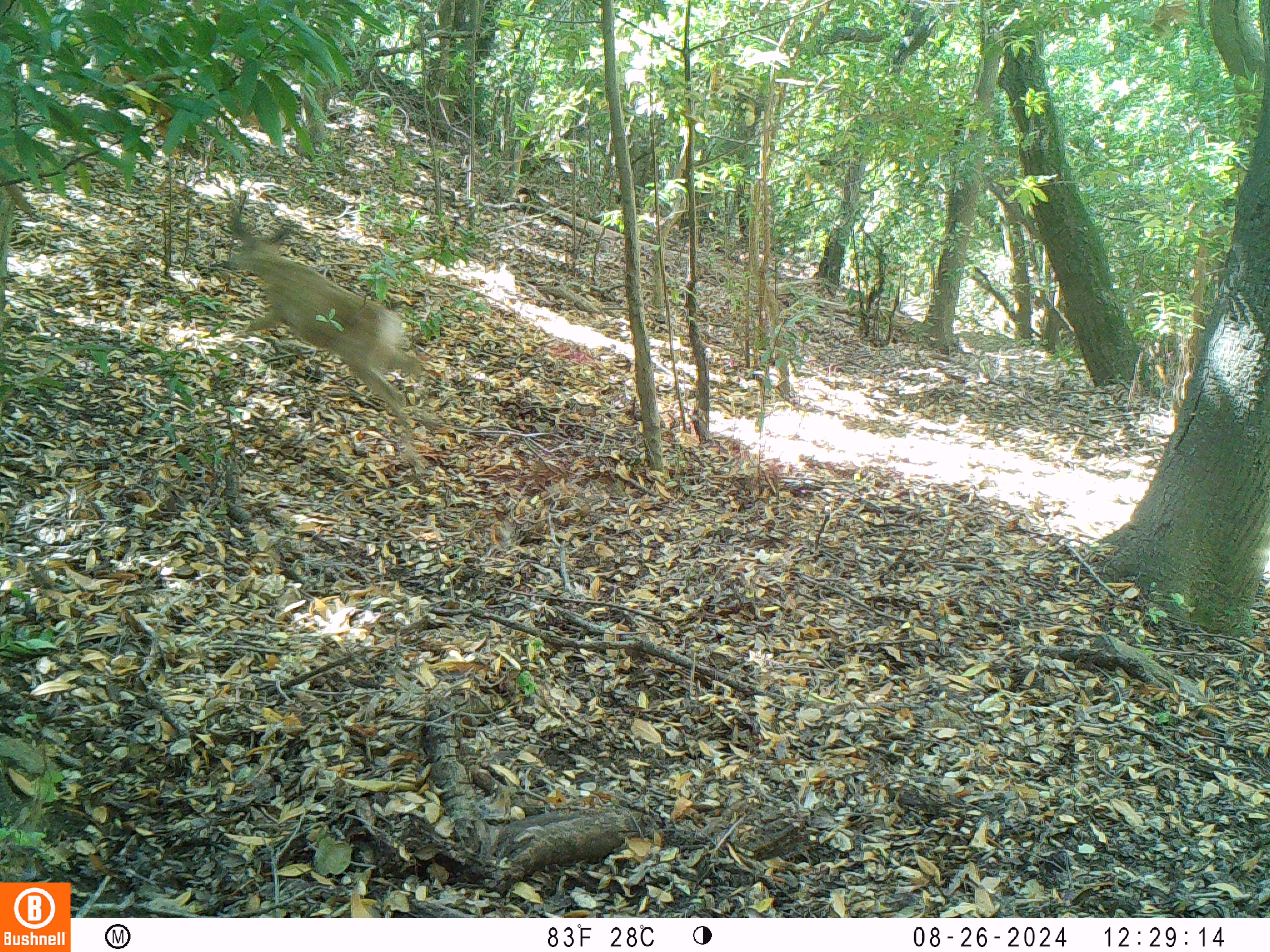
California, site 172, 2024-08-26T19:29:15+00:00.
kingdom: Animalia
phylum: Chordata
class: Mammalia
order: Artiodactyla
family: Cervidae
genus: Odocoileus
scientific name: Odocoileus hemionus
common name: mule deer